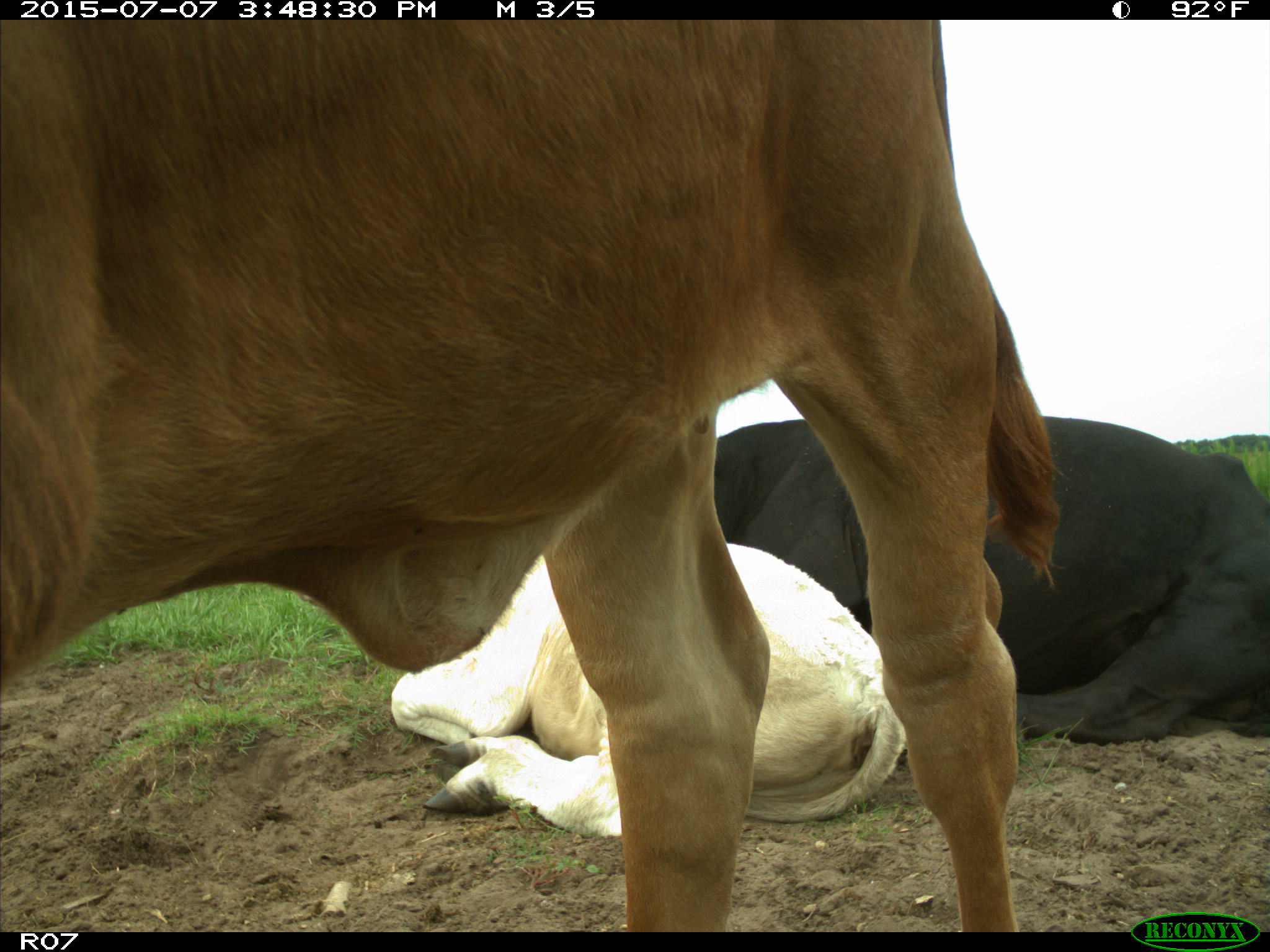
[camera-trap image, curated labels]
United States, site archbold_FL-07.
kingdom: Animalia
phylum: Chordata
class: Mammalia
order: Artiodactyla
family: Bovidae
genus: Bos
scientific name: Bos taurus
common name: domestic cow